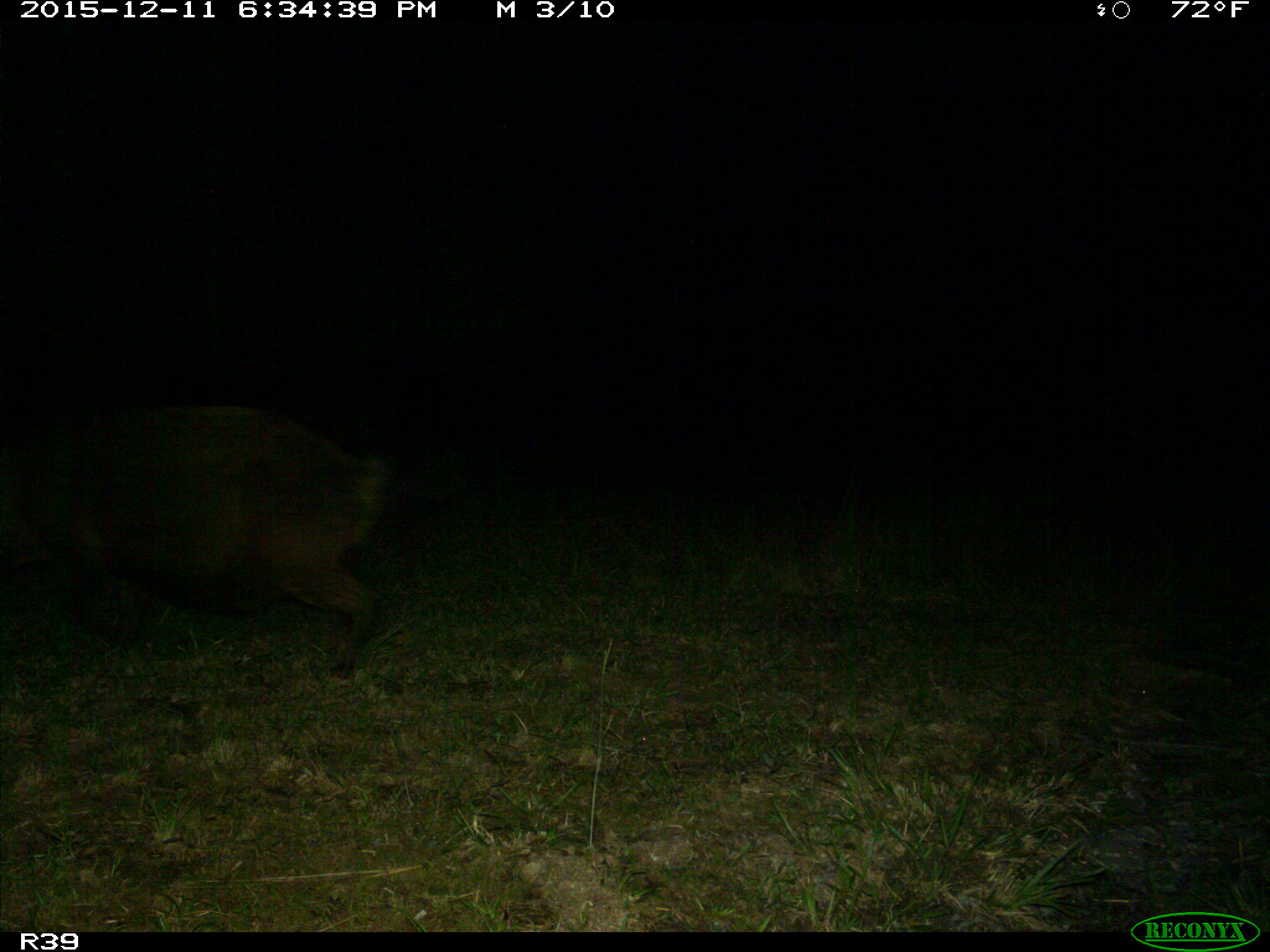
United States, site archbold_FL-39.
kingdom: Animalia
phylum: Chordata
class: Mammalia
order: Artiodactyla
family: Suidae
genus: Sus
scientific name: Sus scrofa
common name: wild boar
Sus scrofa (wild boar).